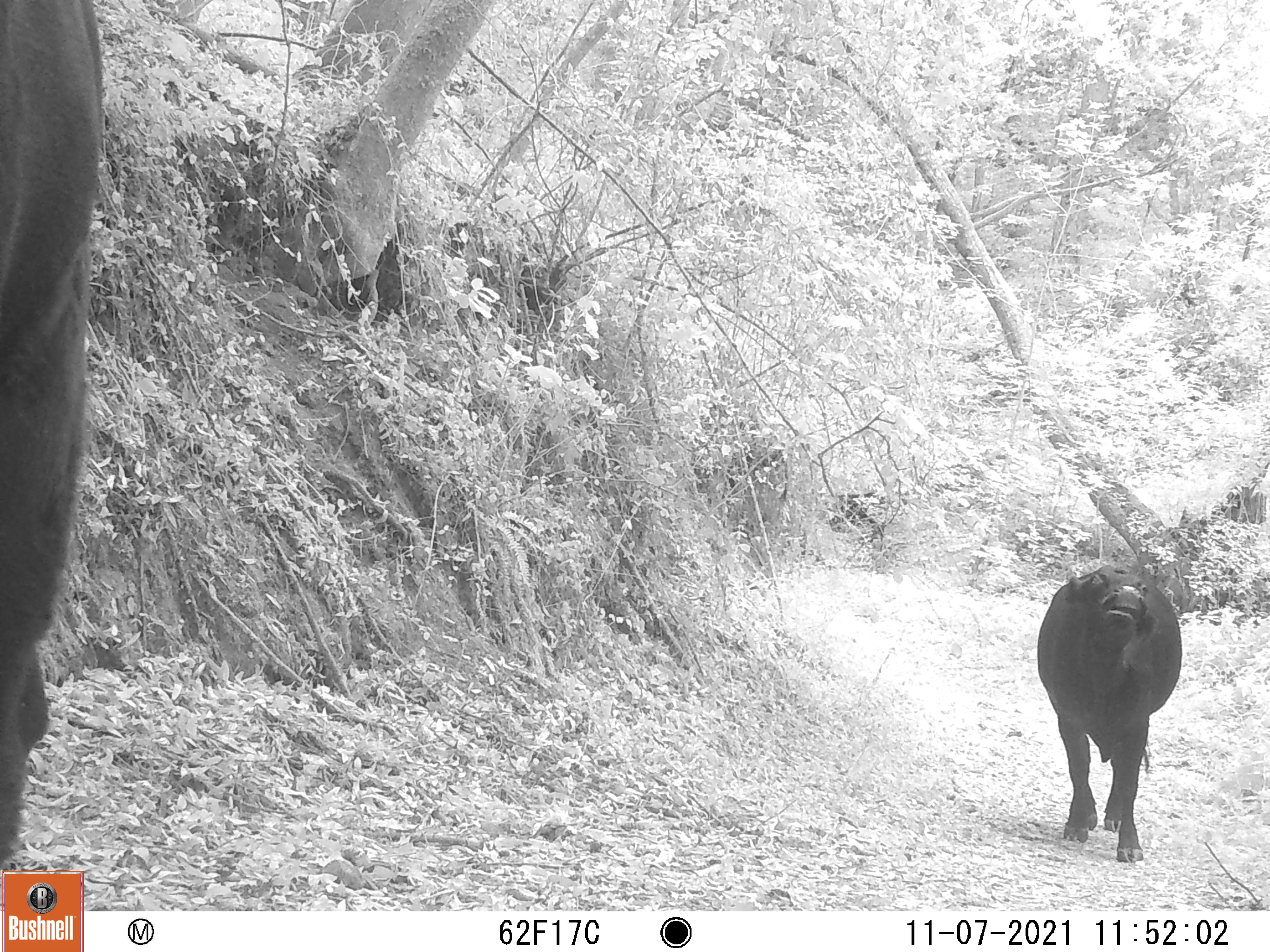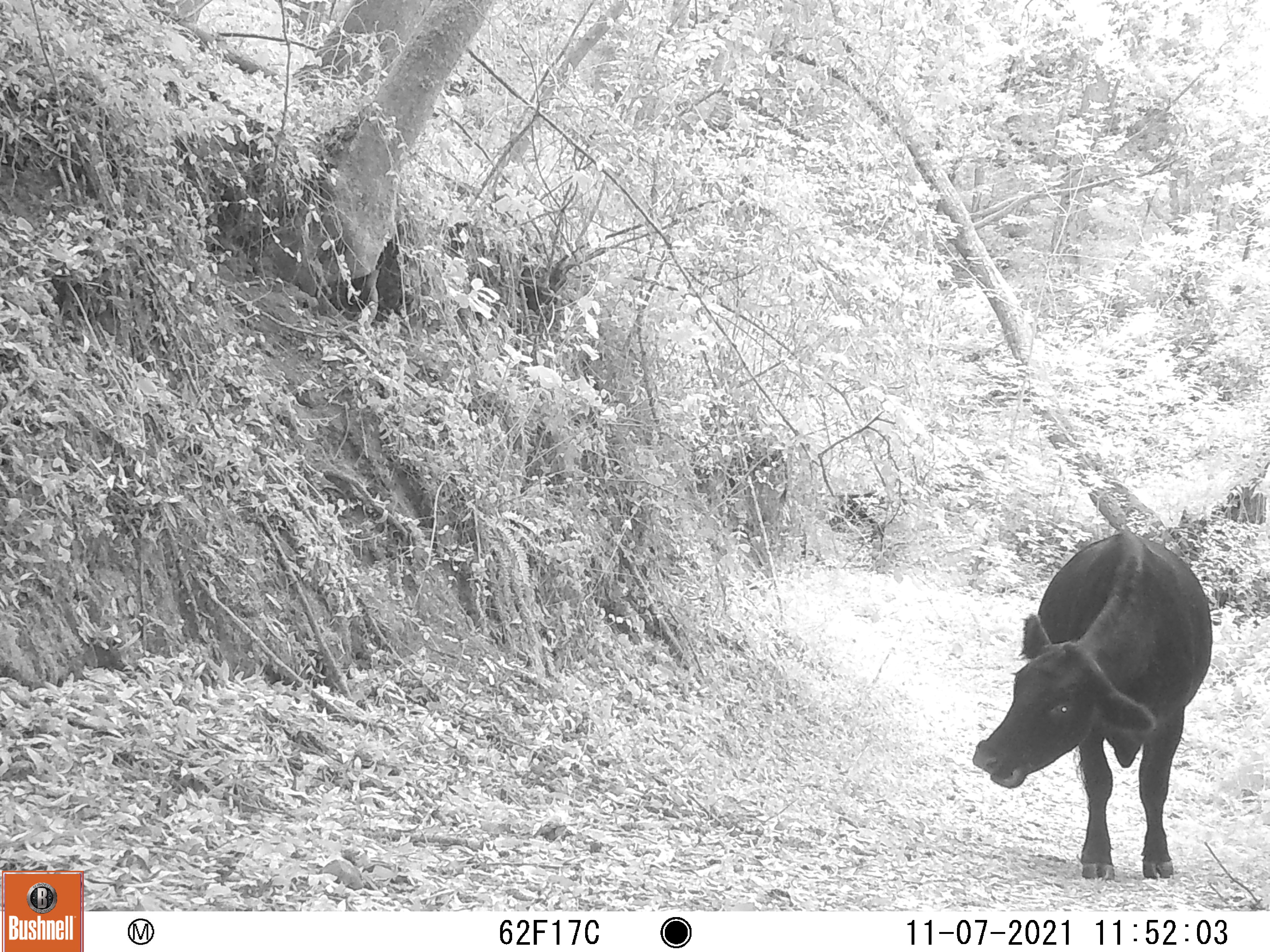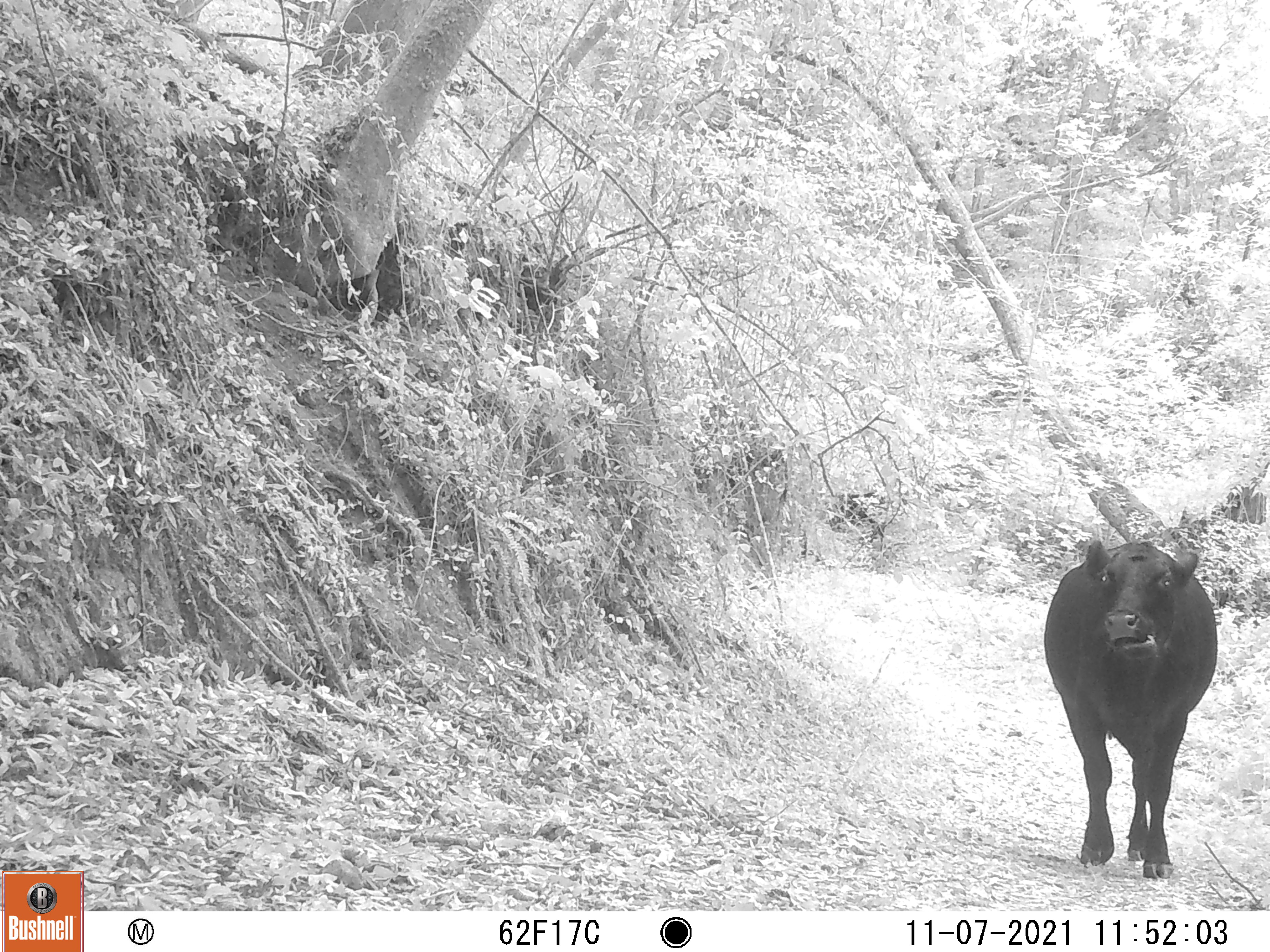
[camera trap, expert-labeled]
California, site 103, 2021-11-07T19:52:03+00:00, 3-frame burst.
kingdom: Animalia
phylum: Chordata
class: Mammalia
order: Artiodactyla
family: Bovidae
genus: Bos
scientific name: Bos taurus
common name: domestic cattle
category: cattle